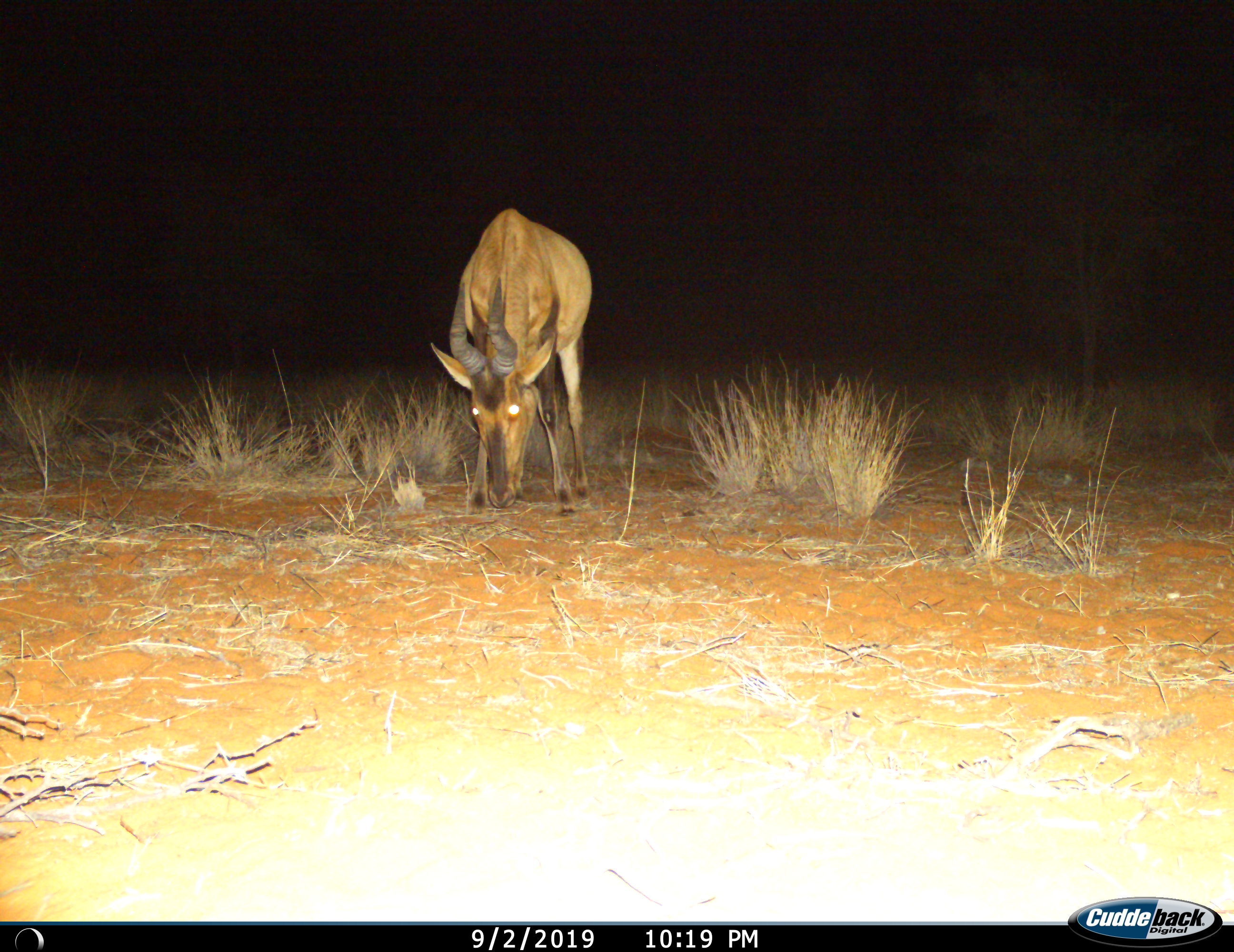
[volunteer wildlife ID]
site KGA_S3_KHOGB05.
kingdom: Animalia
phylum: Chordata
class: Mammalia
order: Artiodactyla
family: Bovidae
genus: Alcelaphus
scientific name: Alcelaphus buselaphus caama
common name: red hartebeest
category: hartebeestred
Hartebeestred (red hartebeest) (Alcelaphus buselaphus caama), count 1. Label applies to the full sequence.